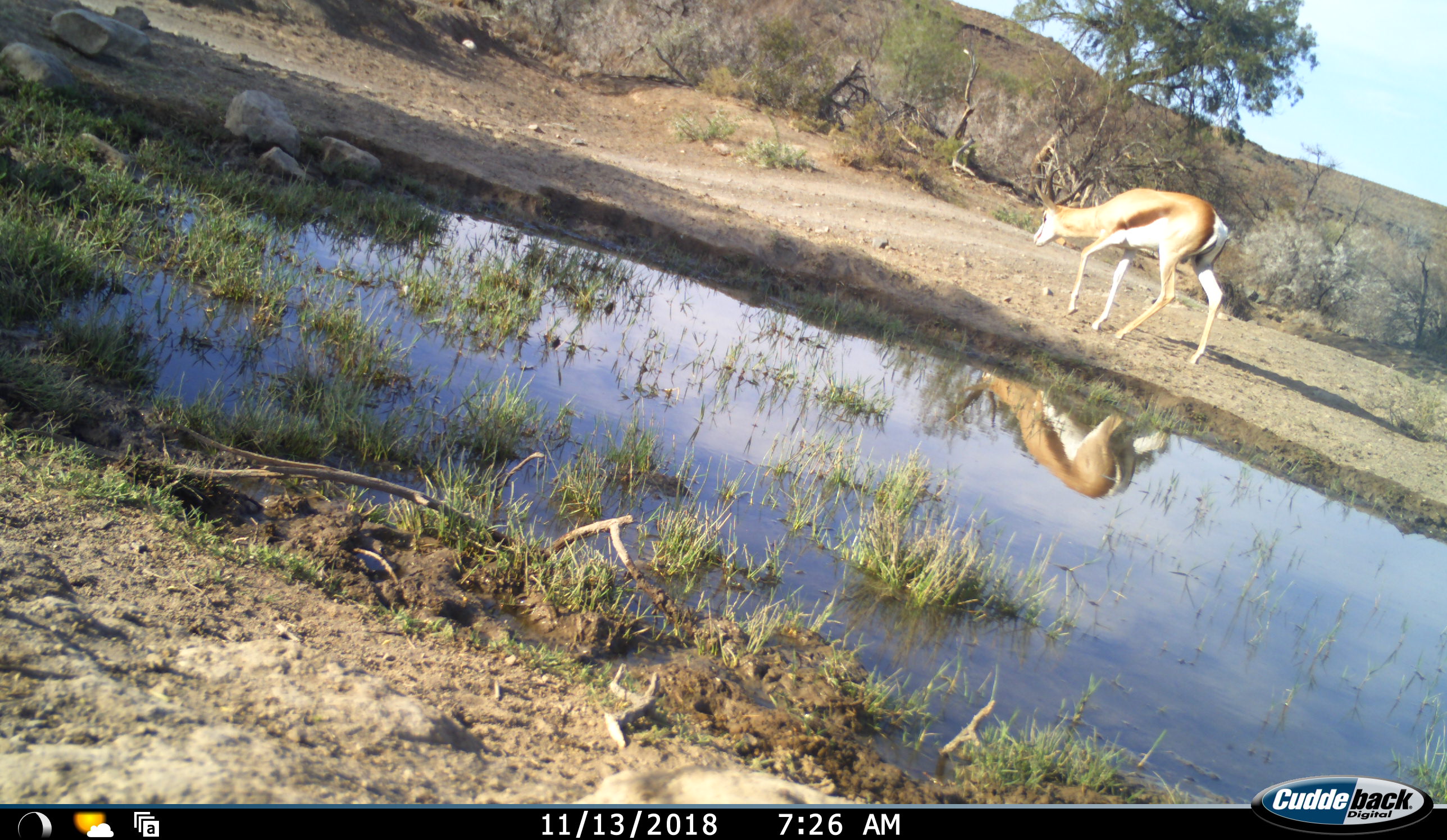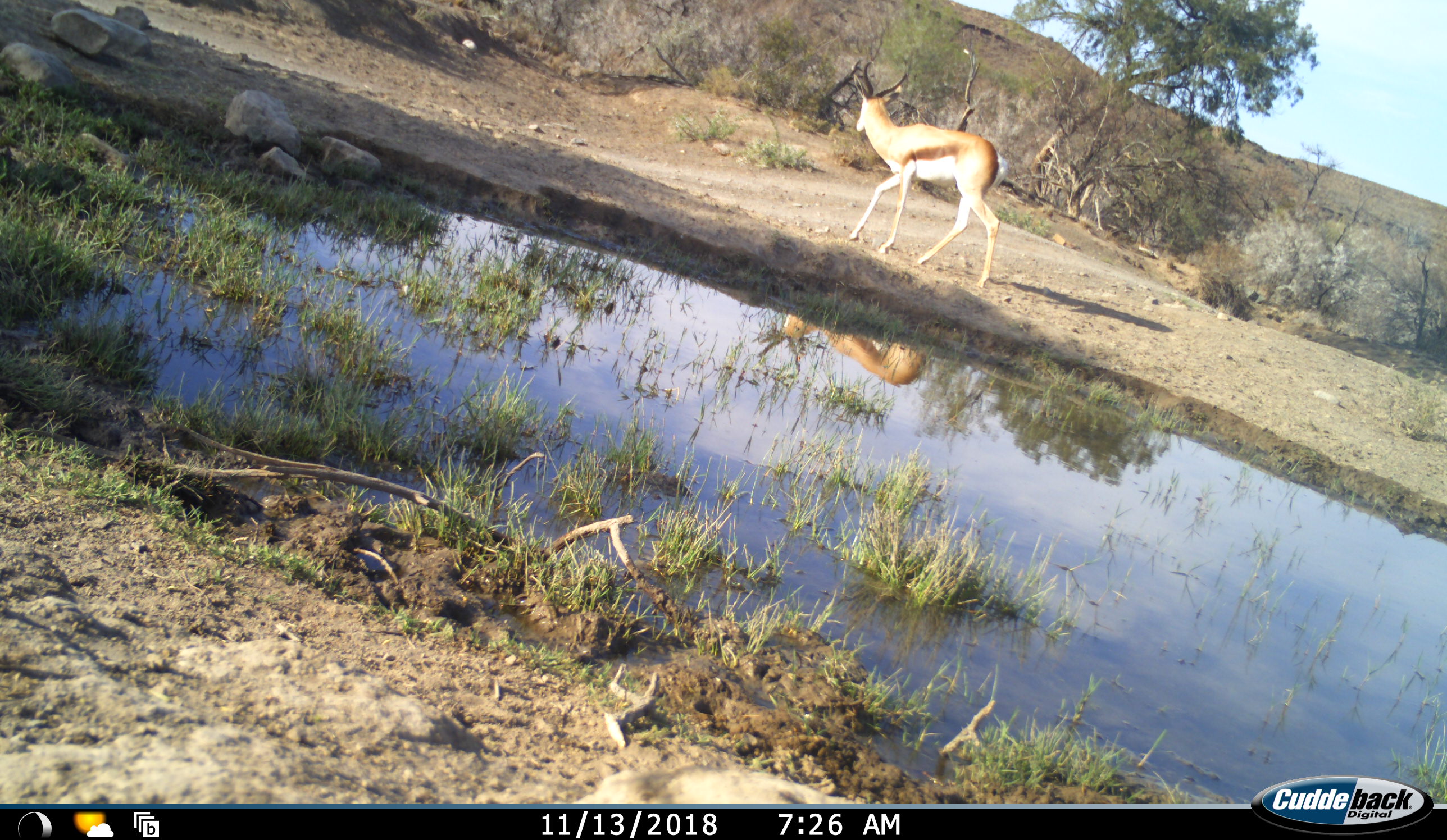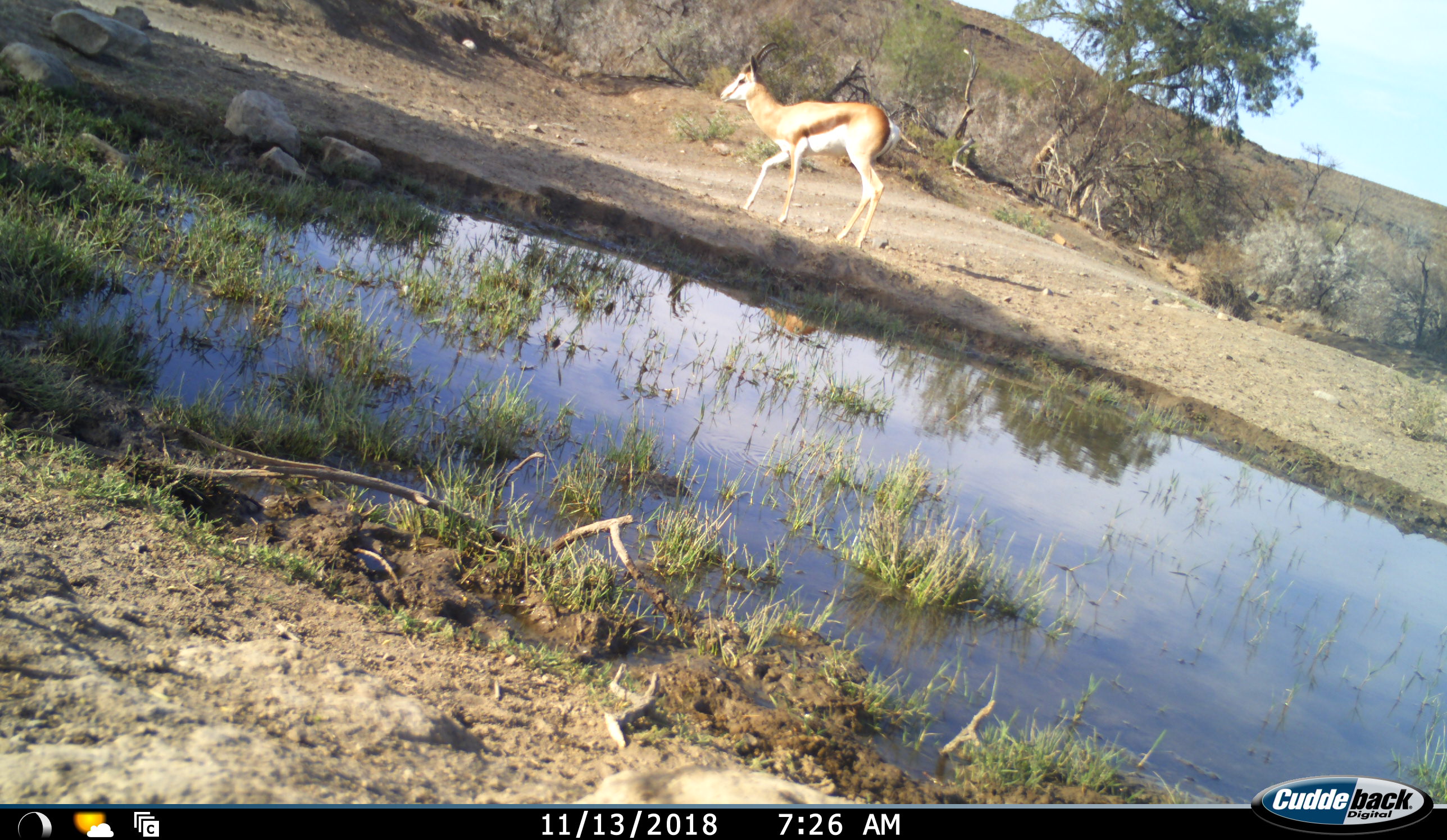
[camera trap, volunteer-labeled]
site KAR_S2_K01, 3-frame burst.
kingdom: Animalia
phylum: Chordata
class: Mammalia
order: Artiodactyla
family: Bovidae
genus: Antidorcas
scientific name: Antidorcas marsupialis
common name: springbok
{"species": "springbok (Antidorcas marsupialis)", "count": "1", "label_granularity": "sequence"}